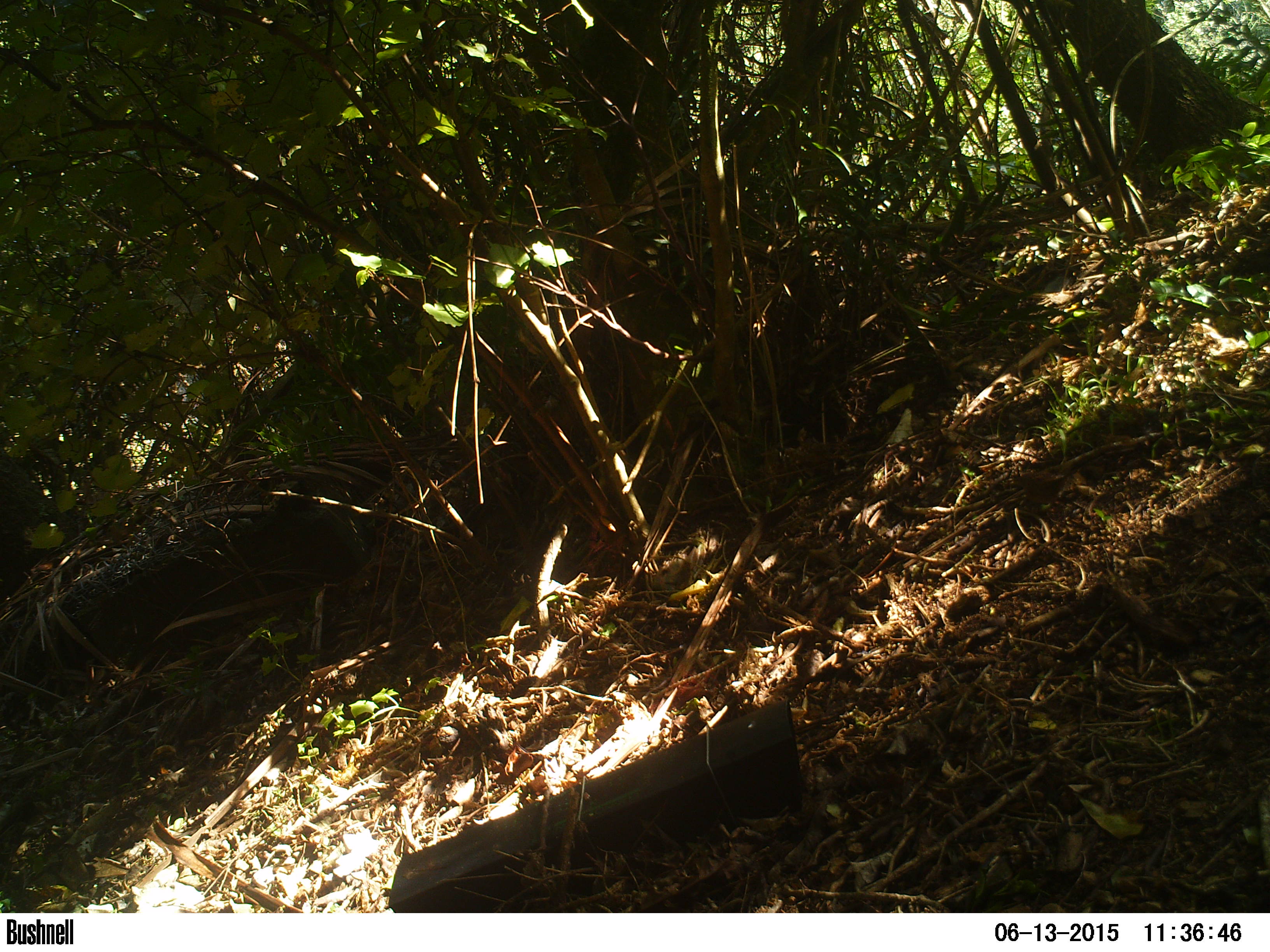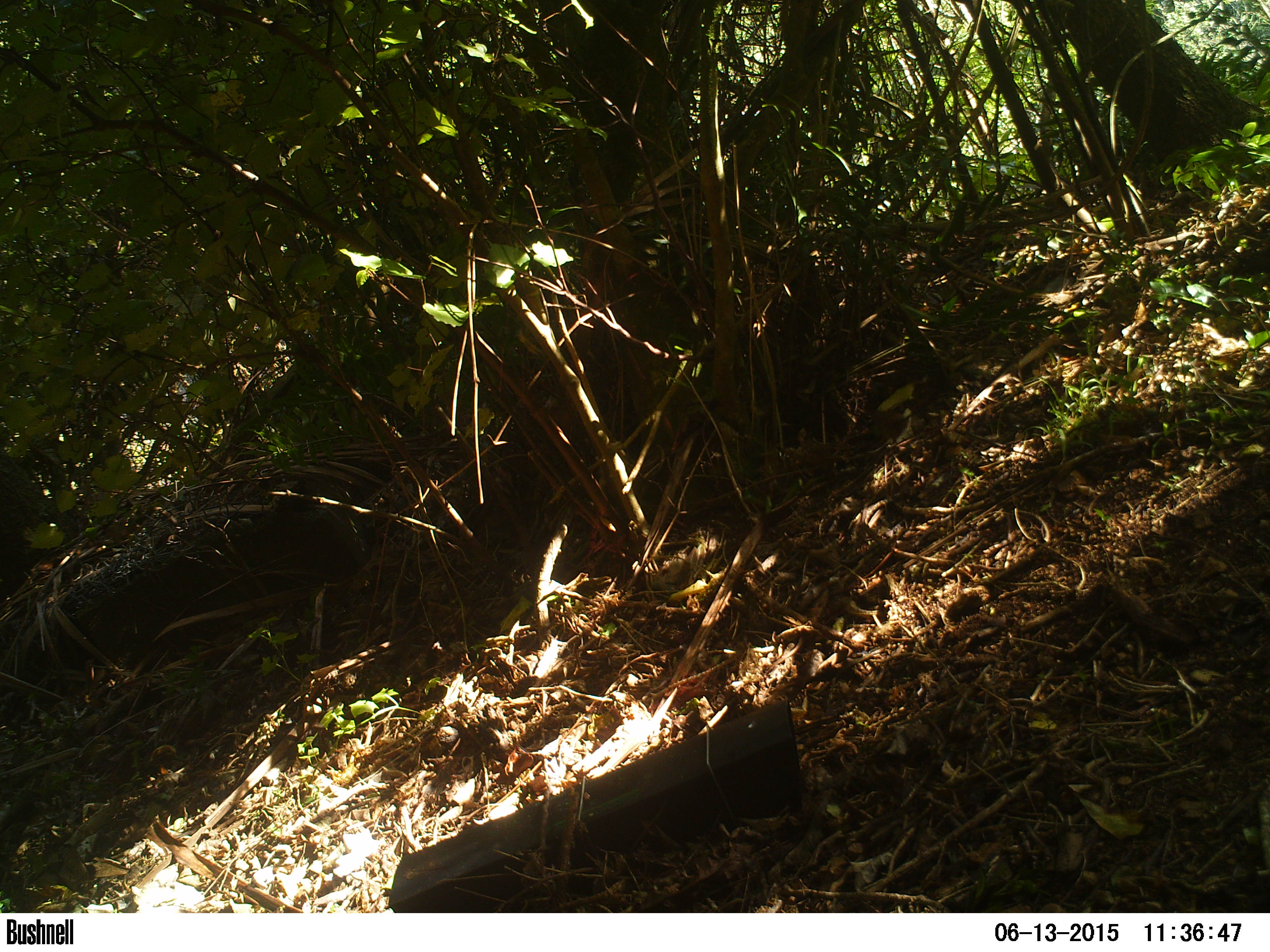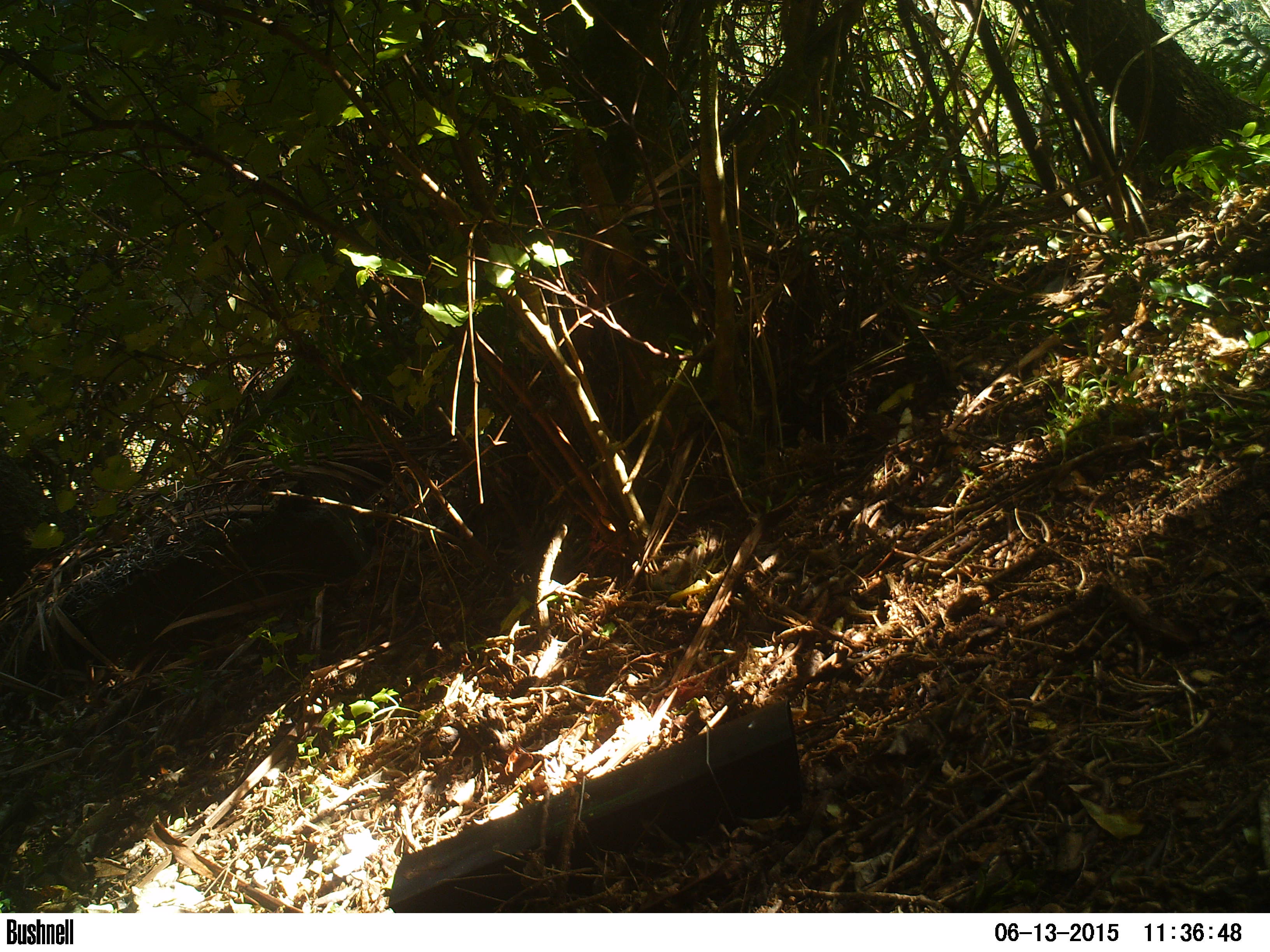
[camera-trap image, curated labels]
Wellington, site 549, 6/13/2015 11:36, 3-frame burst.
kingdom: Animalia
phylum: Chordata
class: Aves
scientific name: Aves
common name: bird